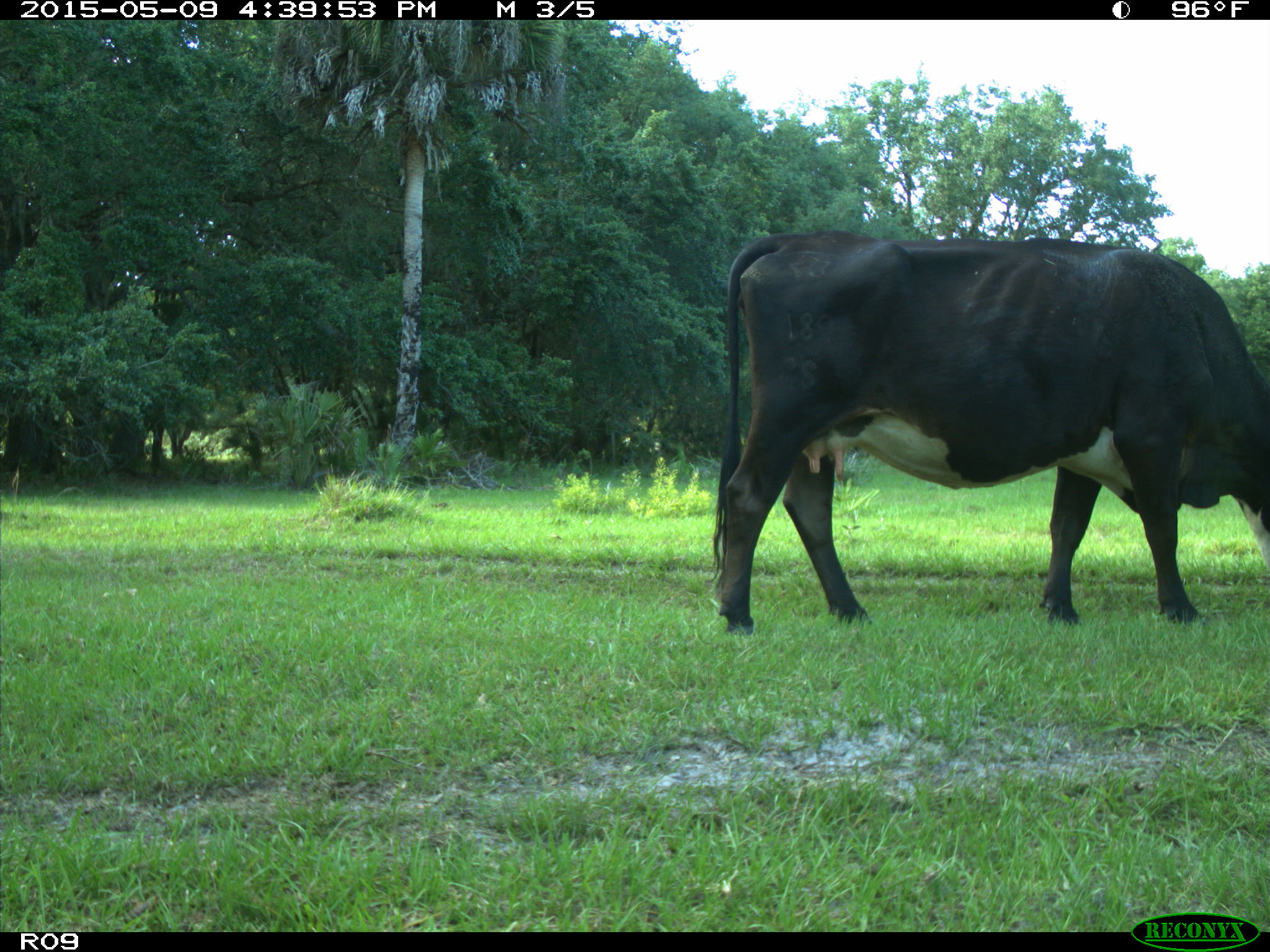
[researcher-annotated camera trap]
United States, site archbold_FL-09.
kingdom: Animalia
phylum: Chordata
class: Mammalia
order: Artiodactyla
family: Bovidae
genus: Bos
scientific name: Bos taurus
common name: domestic cow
Bos taurus (domestic cow).